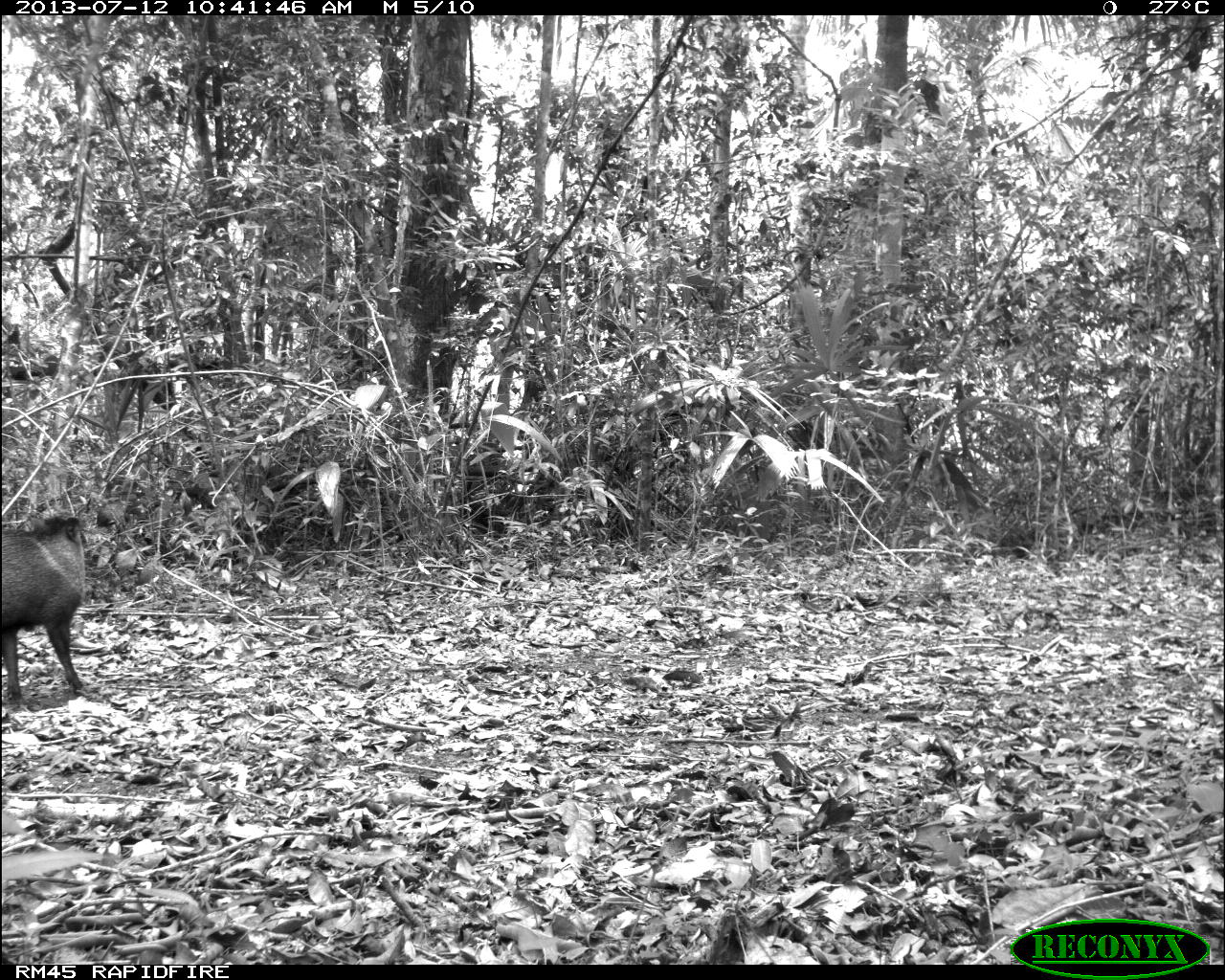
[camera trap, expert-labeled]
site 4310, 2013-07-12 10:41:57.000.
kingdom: Animalia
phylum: Chordata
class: Mammalia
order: Artiodactyla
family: Tayassuidae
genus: Pecari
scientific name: Pecari tajacu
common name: collared peccary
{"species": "Pecari tajacu (collared peccary)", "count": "13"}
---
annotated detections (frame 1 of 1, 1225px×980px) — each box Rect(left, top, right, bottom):
pecari tajacu: Rect(1, 512, 87, 704)